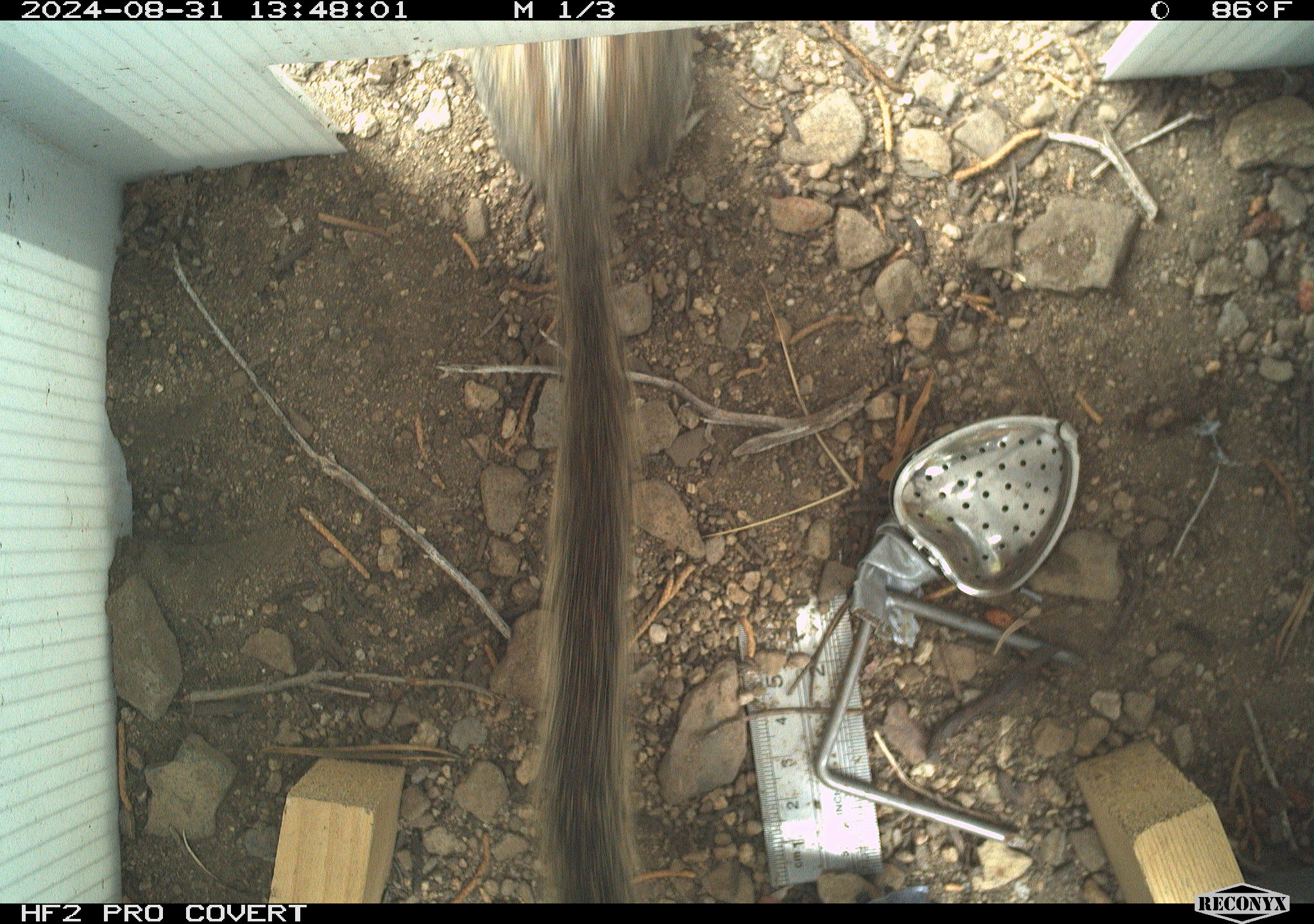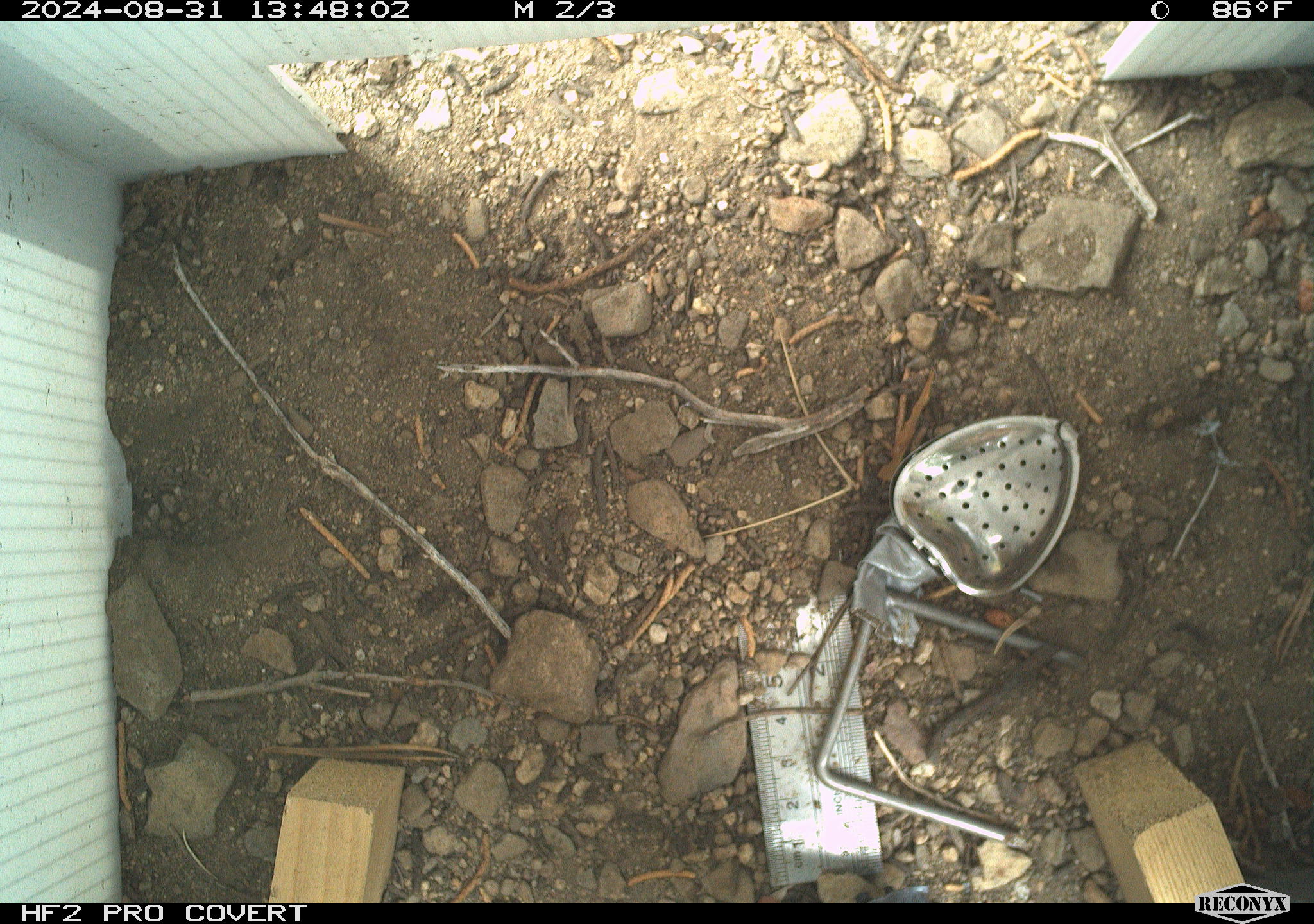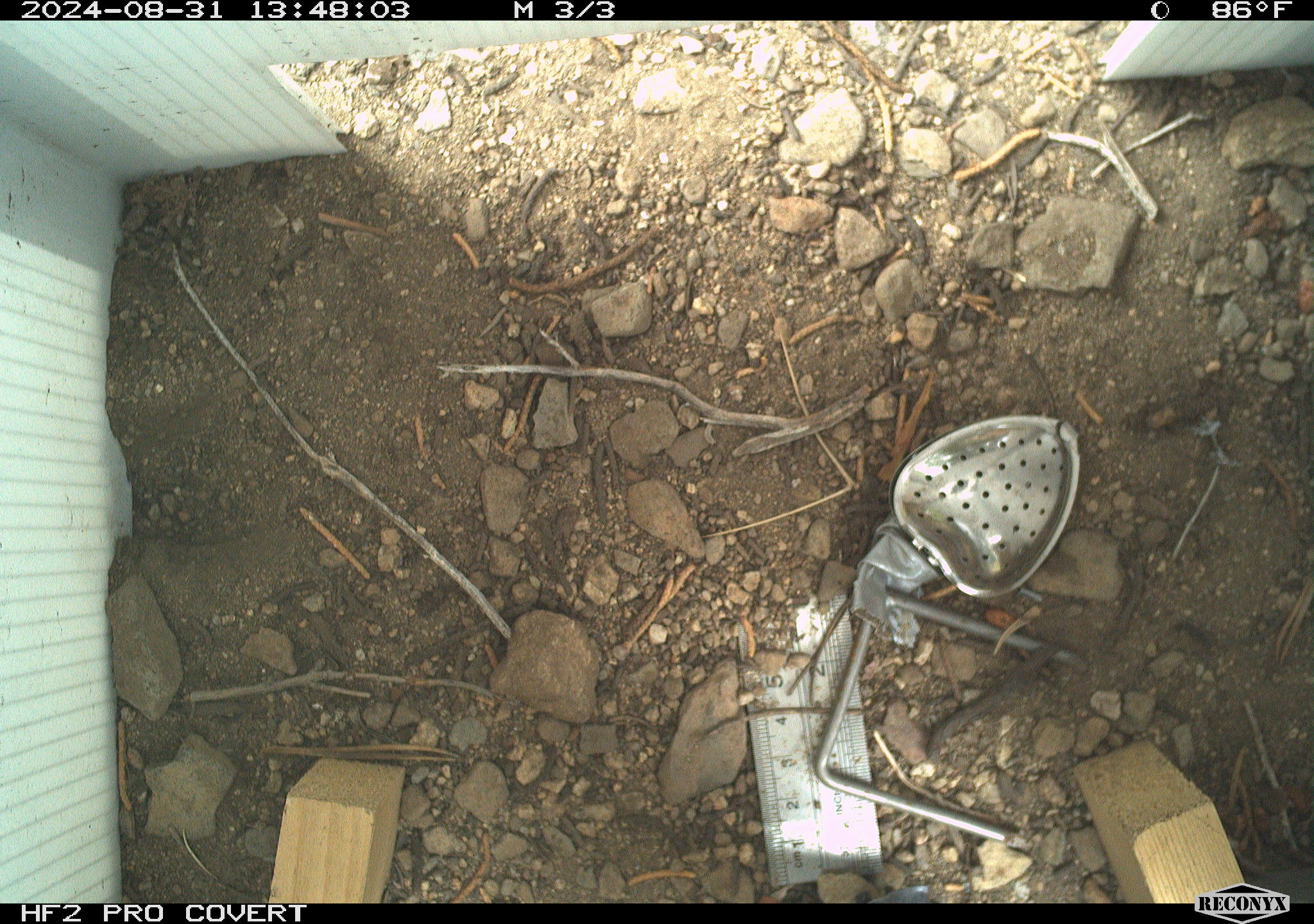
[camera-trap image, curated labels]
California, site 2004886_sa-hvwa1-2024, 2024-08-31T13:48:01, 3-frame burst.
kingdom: Animalia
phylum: Chordata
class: Mammalia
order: Rodentia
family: Sciuridae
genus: Neotamias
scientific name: Neotamias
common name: western chipmunks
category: neotamias species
Neotamias species (western chipmunks) (Neotamias).